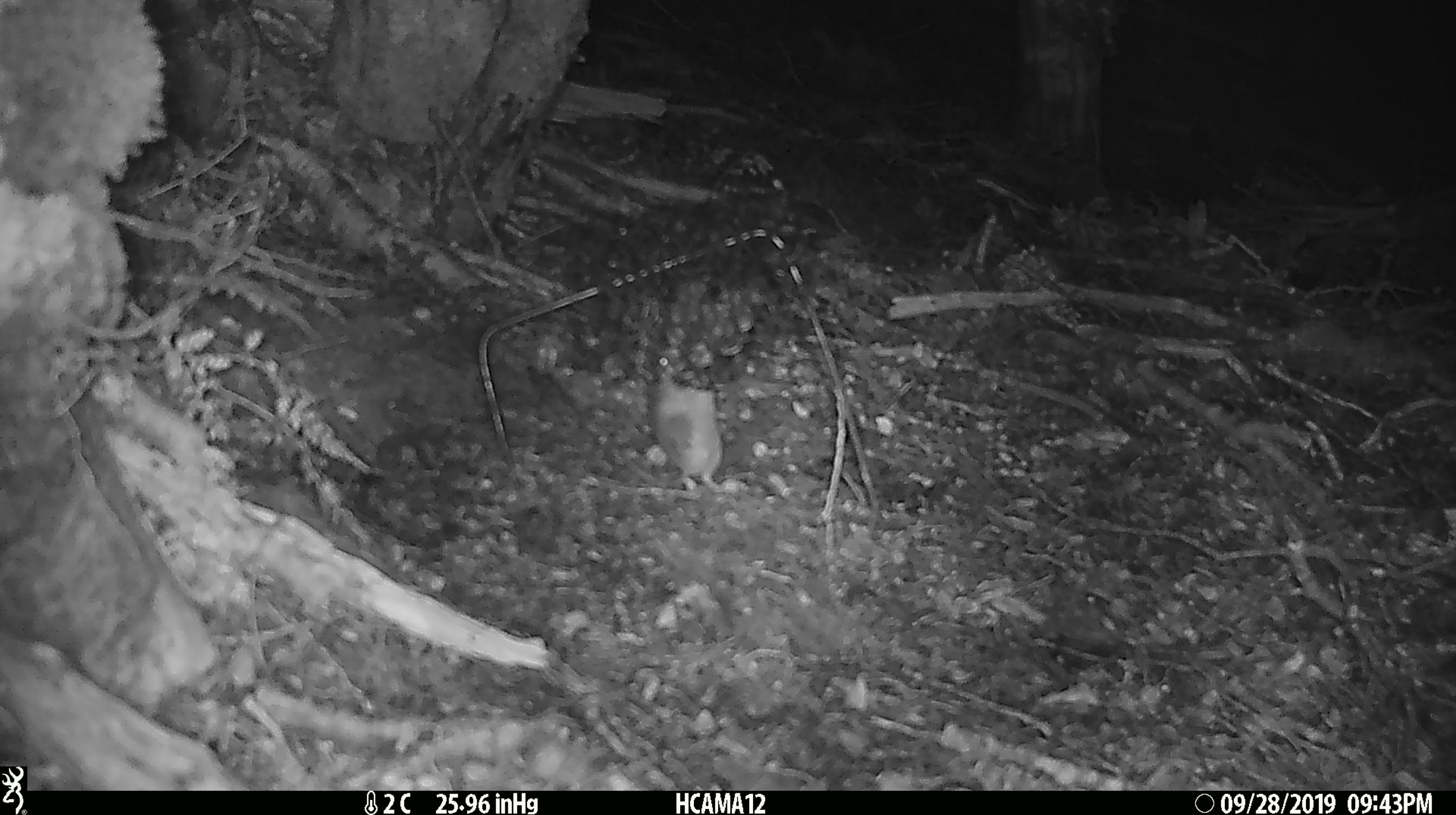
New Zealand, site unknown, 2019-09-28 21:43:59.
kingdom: Animalia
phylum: Chordata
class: Mammalia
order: Rodentia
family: Muridae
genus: Mus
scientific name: Mus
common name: mouse